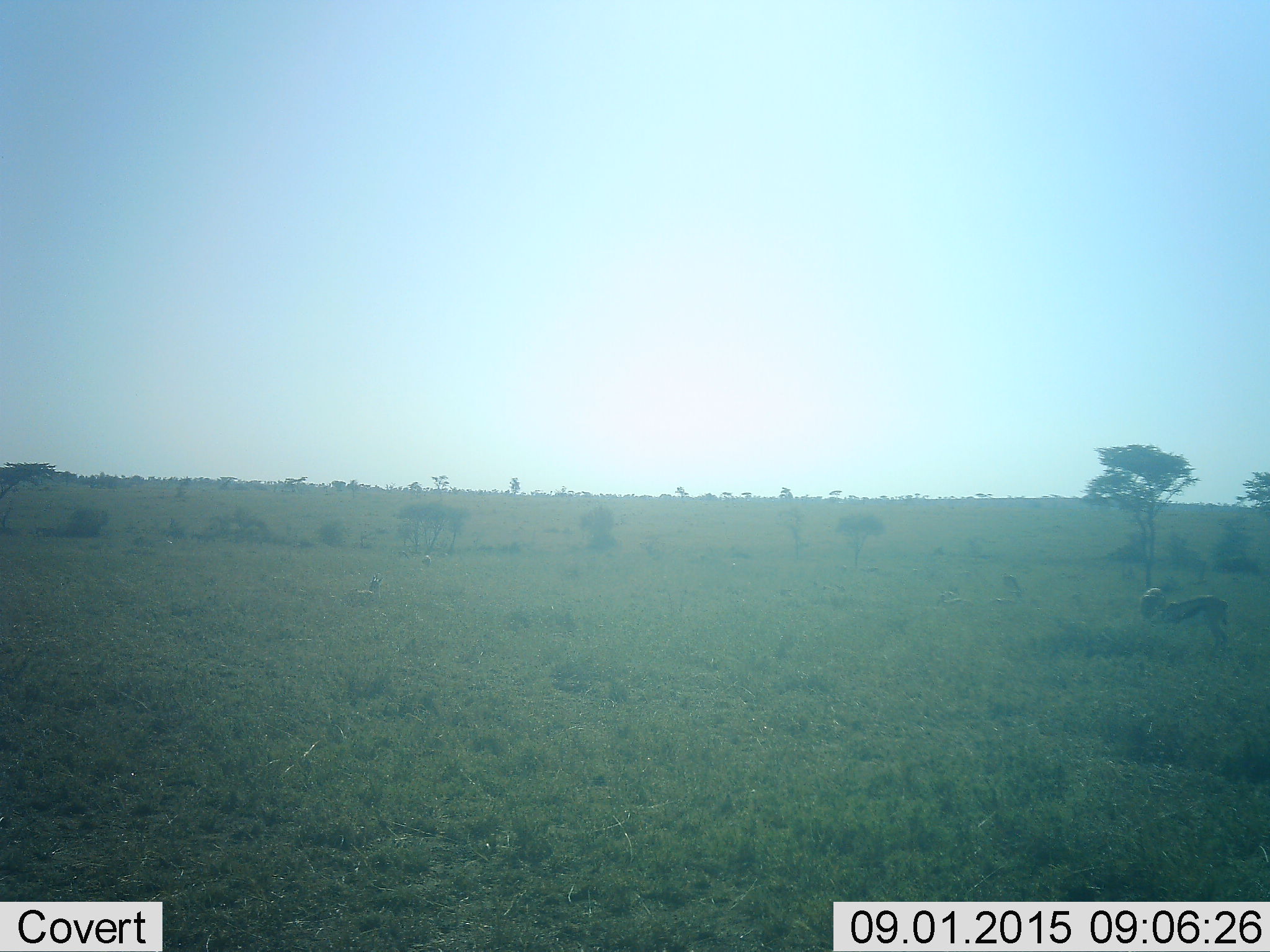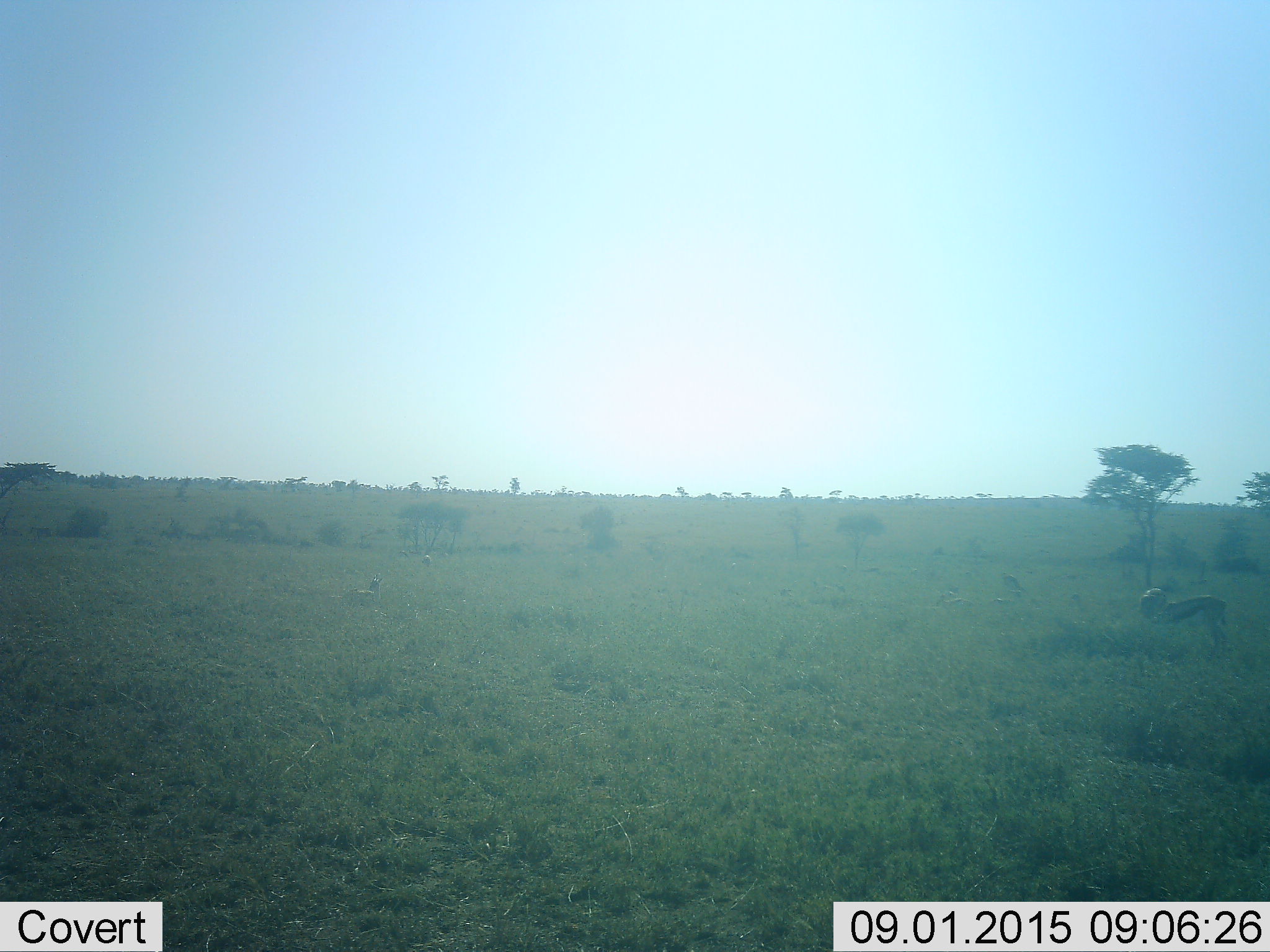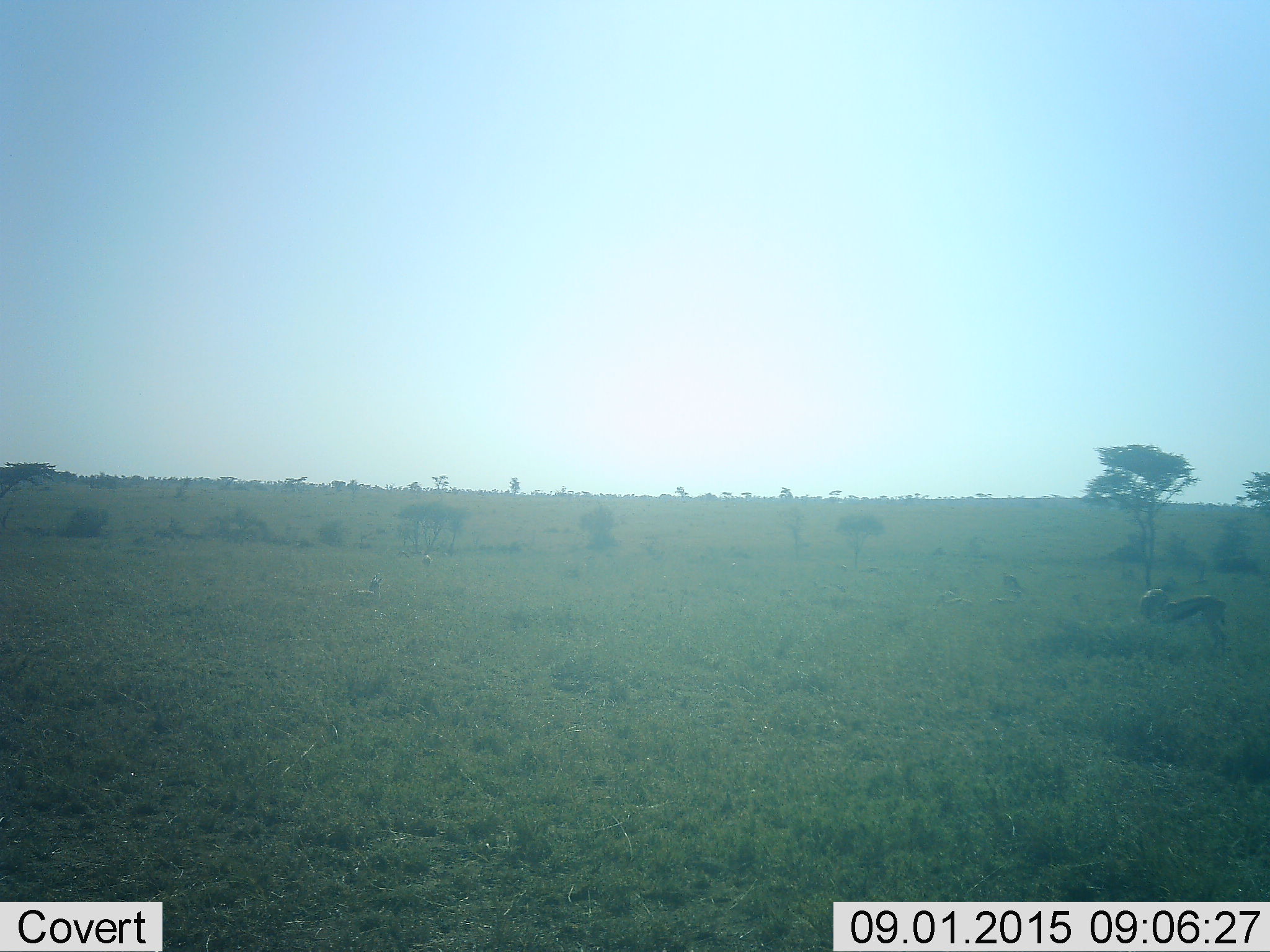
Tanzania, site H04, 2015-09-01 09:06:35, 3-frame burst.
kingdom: Animalia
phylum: Chordata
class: Mammalia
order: Artiodactyla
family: Bovidae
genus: Eudorcas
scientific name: Eudorcas thomsonii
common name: thomson's gazelle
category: gazellethomsons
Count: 6.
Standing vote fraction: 100%.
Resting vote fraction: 33%.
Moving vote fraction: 0%.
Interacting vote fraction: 0%.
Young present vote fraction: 0%.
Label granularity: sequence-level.